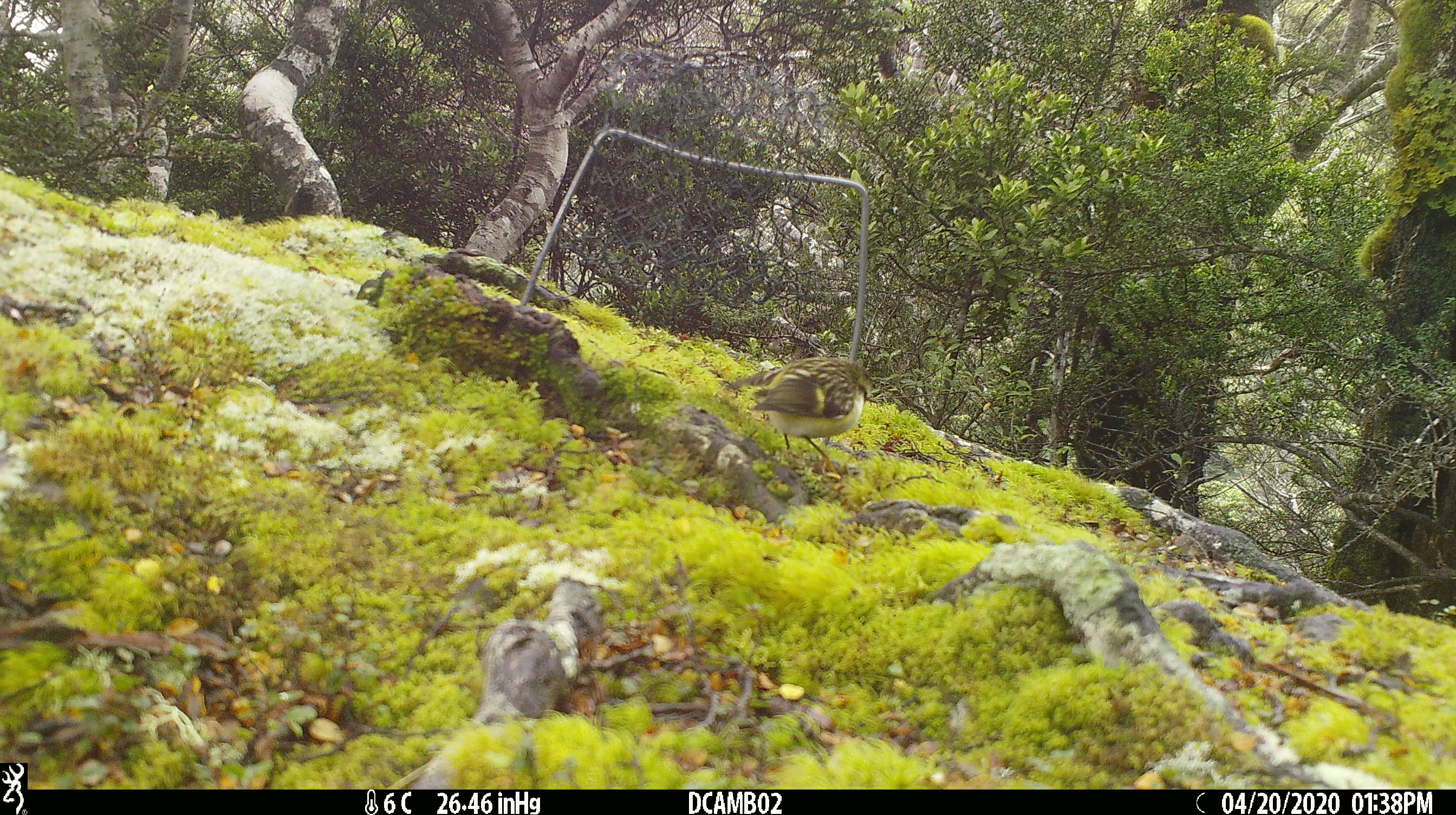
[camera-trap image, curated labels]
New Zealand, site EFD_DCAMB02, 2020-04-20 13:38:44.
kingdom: Animalia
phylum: Chordata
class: Aves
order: Passeriformes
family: Acanthisittidae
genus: Acanthisitta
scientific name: Acanthisitta chloris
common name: rifleman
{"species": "rifleman (Acanthisitta chloris)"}